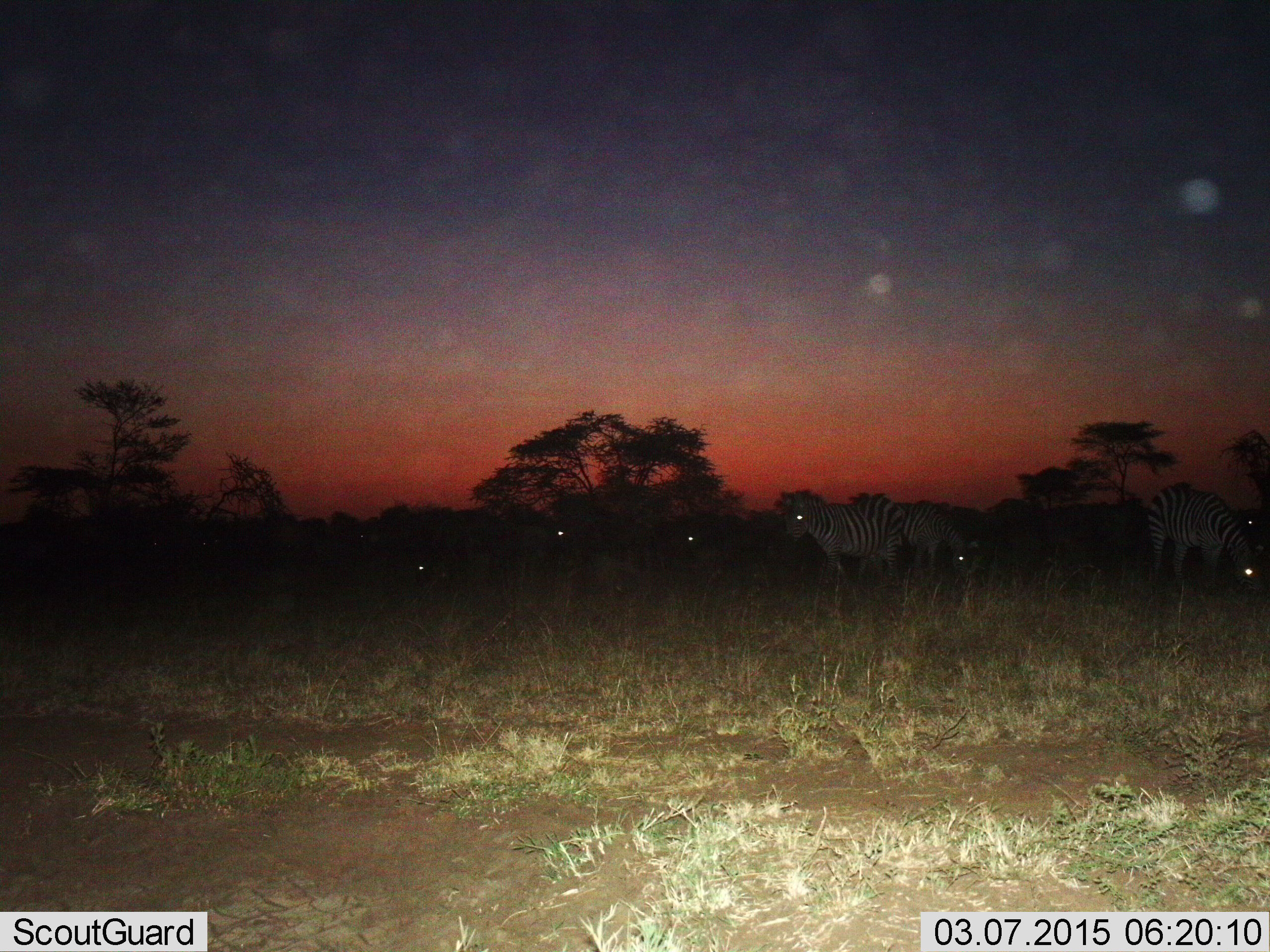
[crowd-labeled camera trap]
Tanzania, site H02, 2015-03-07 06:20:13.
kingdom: Animalia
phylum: Chordata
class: Mammalia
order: Perissodactyla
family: Equidae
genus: Equus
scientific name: Equus quagga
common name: plains zebra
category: zebra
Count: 6.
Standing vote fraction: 90%.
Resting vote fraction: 0%.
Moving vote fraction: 20%.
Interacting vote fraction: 0%.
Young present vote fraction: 10%.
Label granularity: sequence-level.